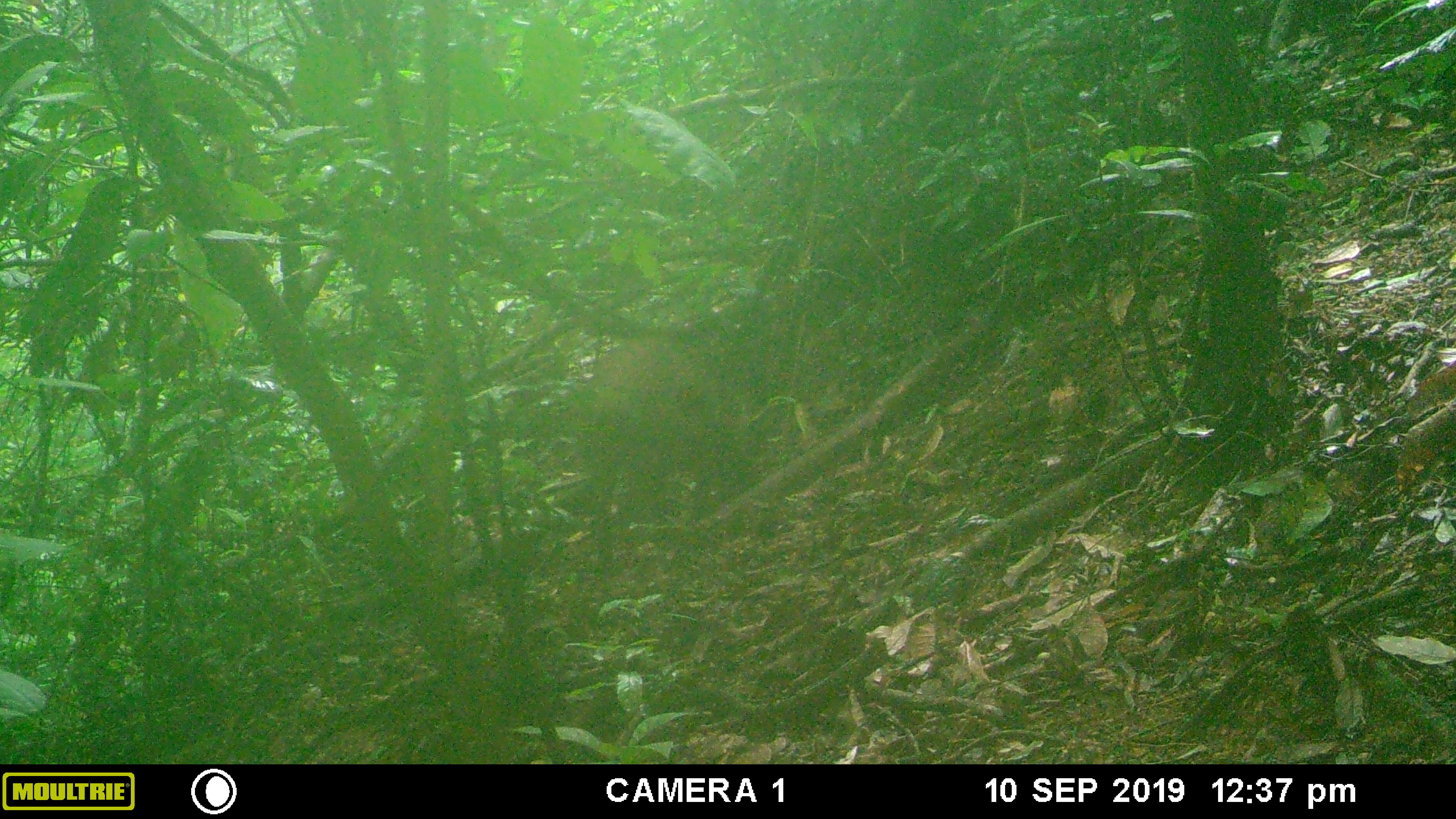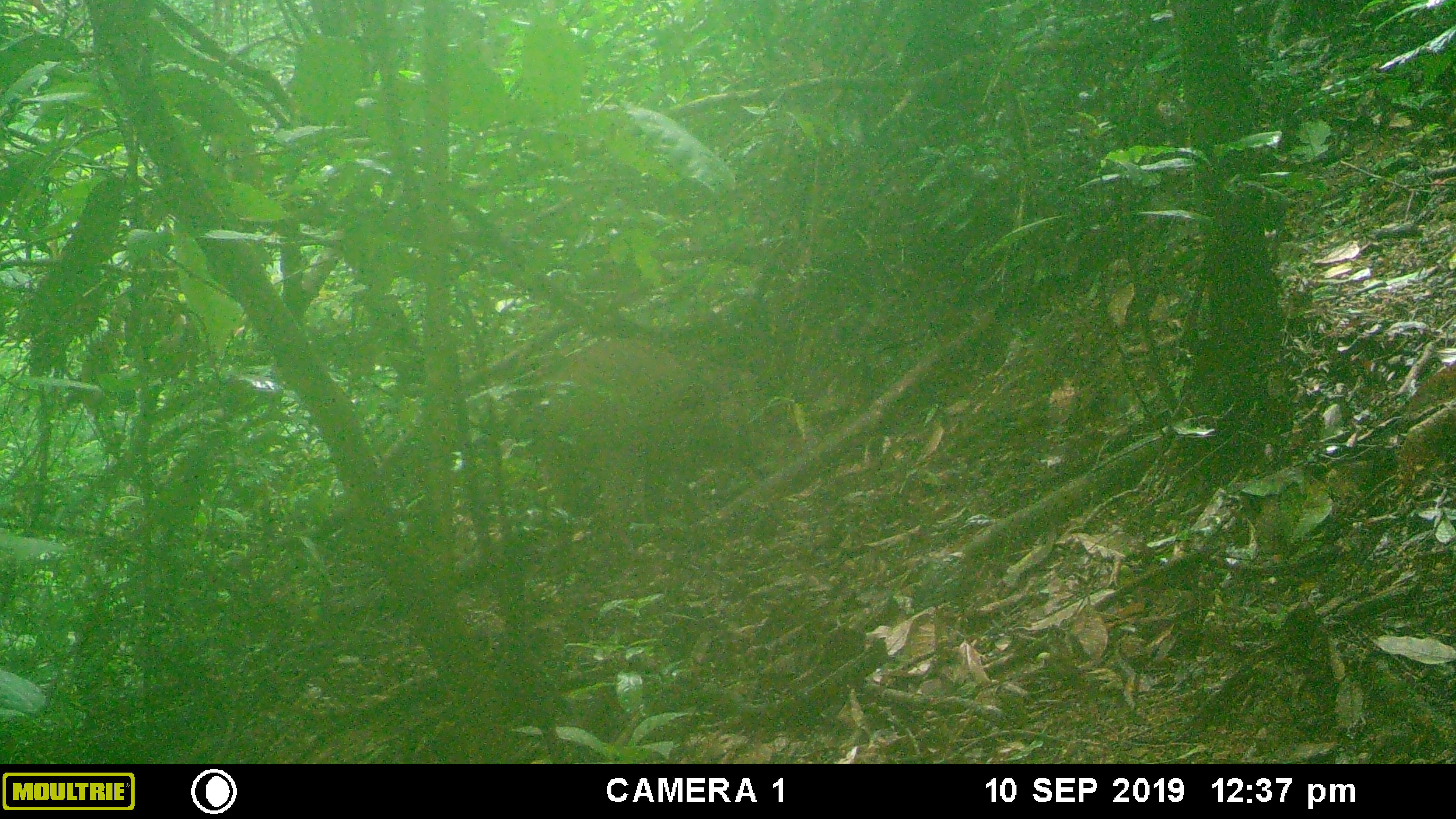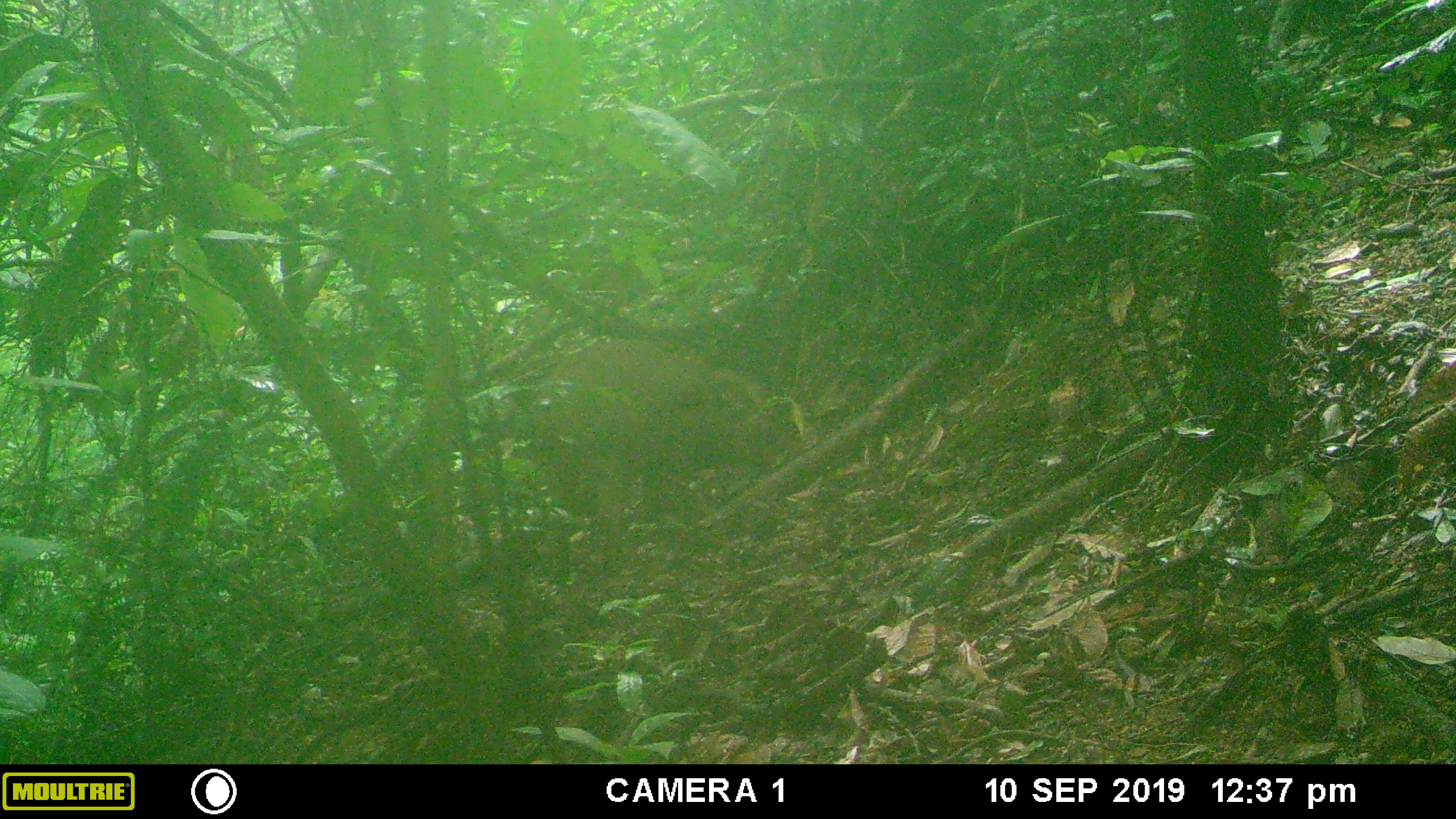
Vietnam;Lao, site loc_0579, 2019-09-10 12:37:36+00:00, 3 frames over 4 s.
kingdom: Animalia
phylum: Chordata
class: Mammalia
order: Artiodactyla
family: Suidae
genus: Sus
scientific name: Sus scrofa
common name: eurasian wild pig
Eurasian wild pig (Sus scrofa). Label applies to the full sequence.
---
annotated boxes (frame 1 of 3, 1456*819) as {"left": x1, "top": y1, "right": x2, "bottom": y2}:
eurasian wild pig: {"left": 582, "top": 334, "right": 759, "bottom": 576}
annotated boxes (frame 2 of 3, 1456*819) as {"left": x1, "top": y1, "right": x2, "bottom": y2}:
eurasian wild pig: {"left": 530, "top": 338, "right": 812, "bottom": 542}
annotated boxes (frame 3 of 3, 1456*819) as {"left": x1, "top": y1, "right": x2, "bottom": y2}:
eurasian wild pig: {"left": 532, "top": 339, "right": 789, "bottom": 559}